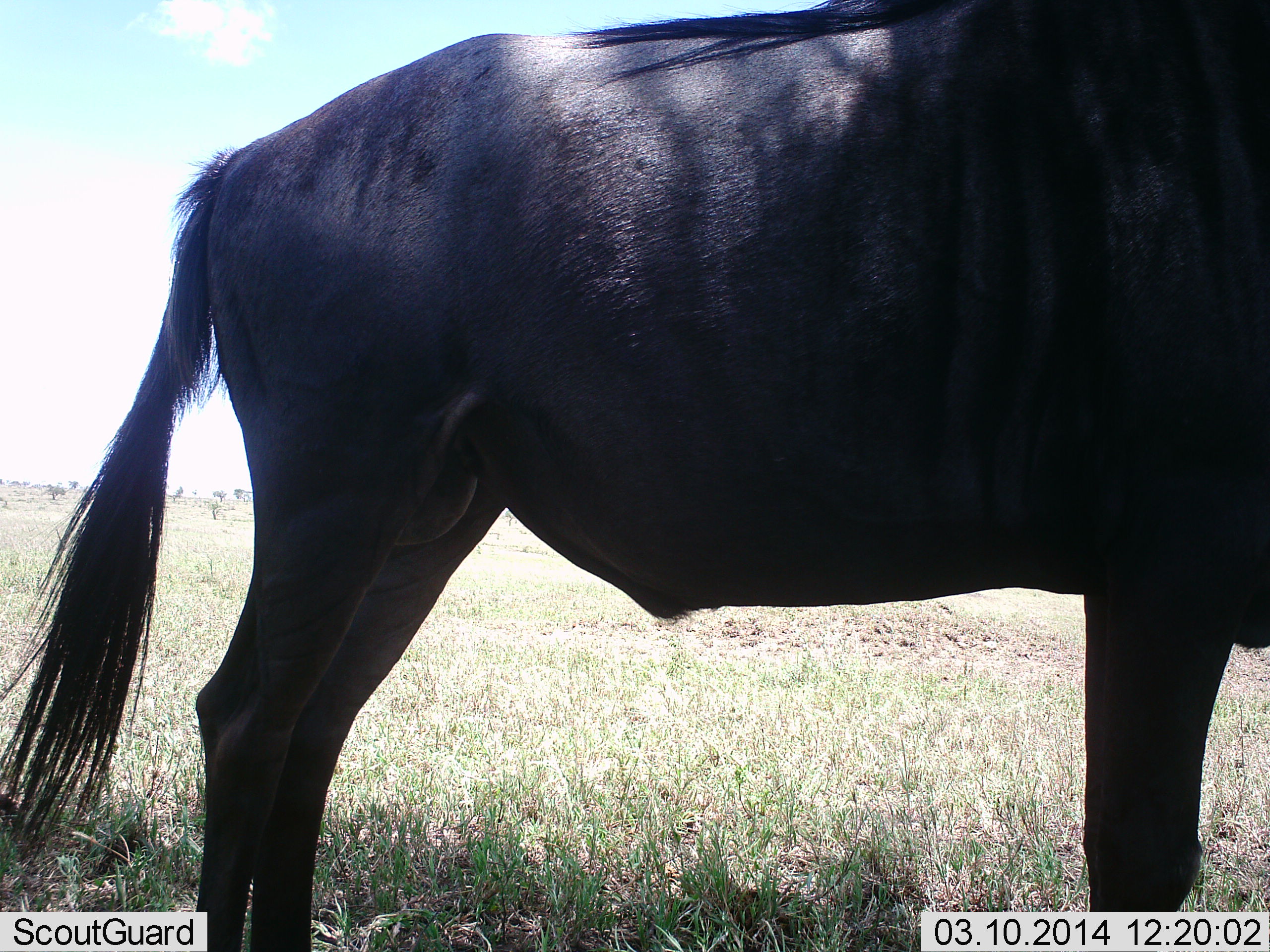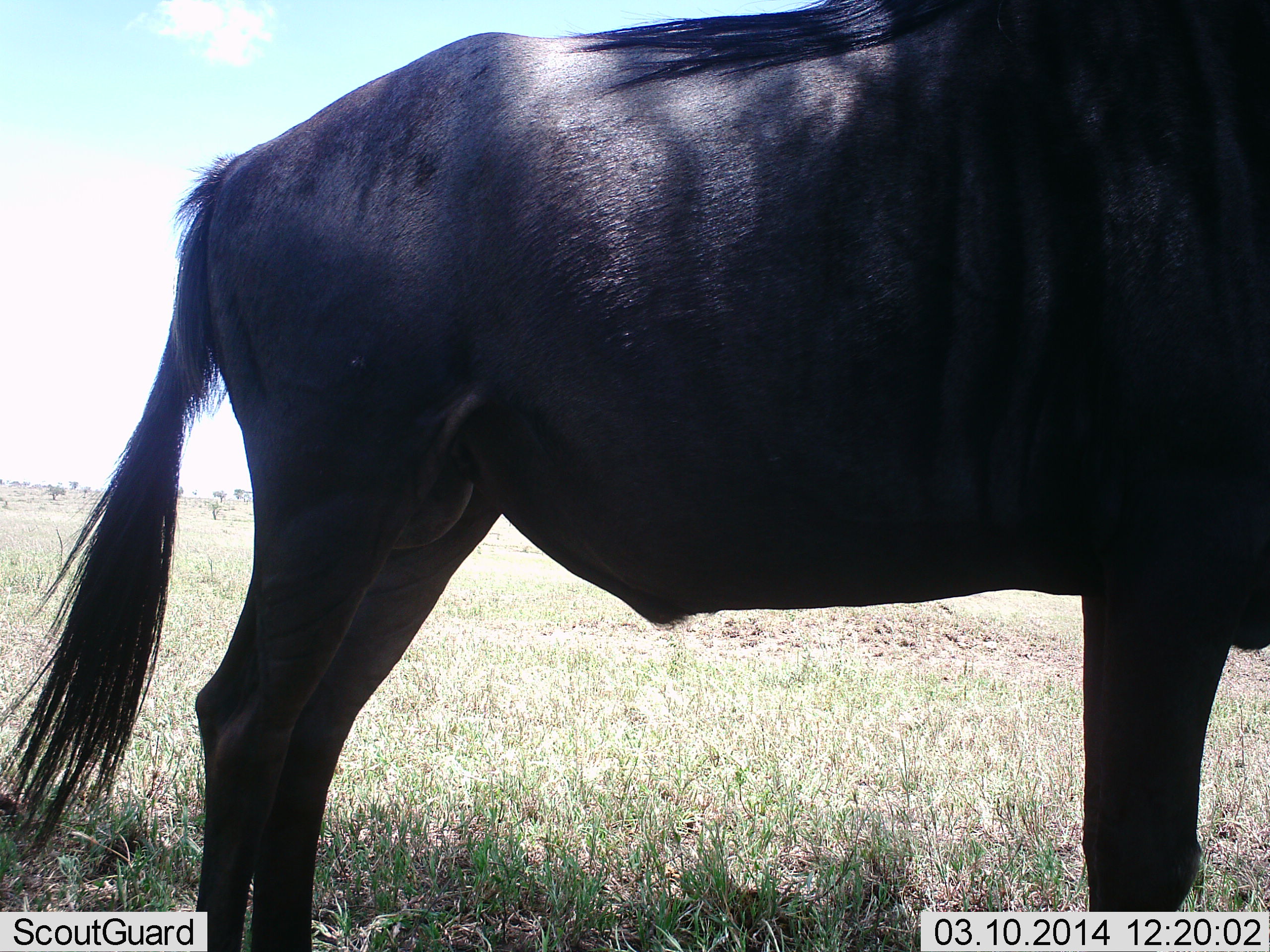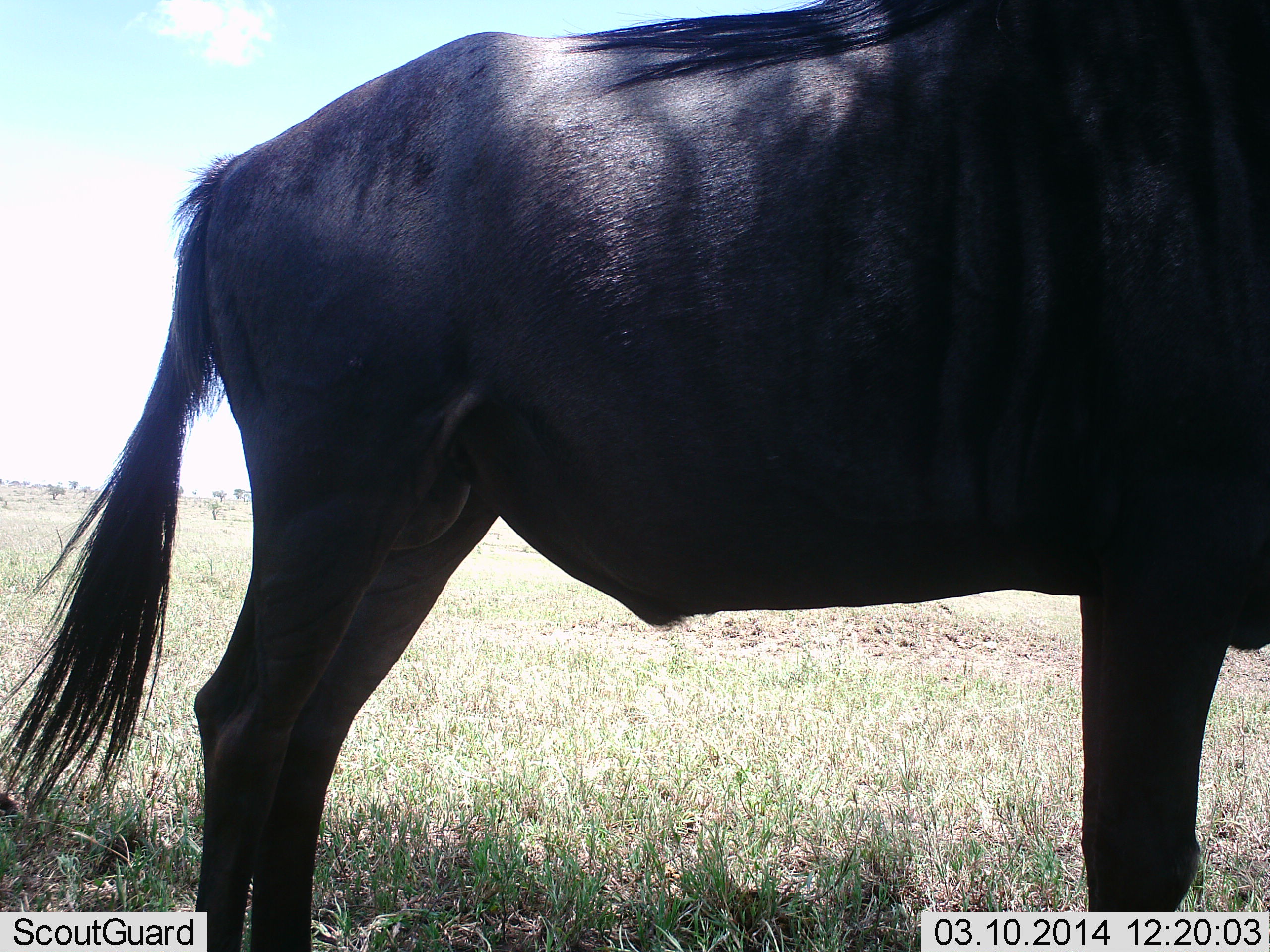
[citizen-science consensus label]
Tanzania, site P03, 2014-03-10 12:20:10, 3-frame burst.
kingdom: Animalia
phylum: Chordata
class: Mammalia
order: Artiodactyla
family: Bovidae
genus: Connochaetes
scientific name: Connochaetes taurinus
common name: blue wildebeest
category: wildebeest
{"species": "wildebeest (blue wildebeest) (Connochaetes taurinus)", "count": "1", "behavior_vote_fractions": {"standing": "100%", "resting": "10%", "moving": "0%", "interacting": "0%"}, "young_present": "0%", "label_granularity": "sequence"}